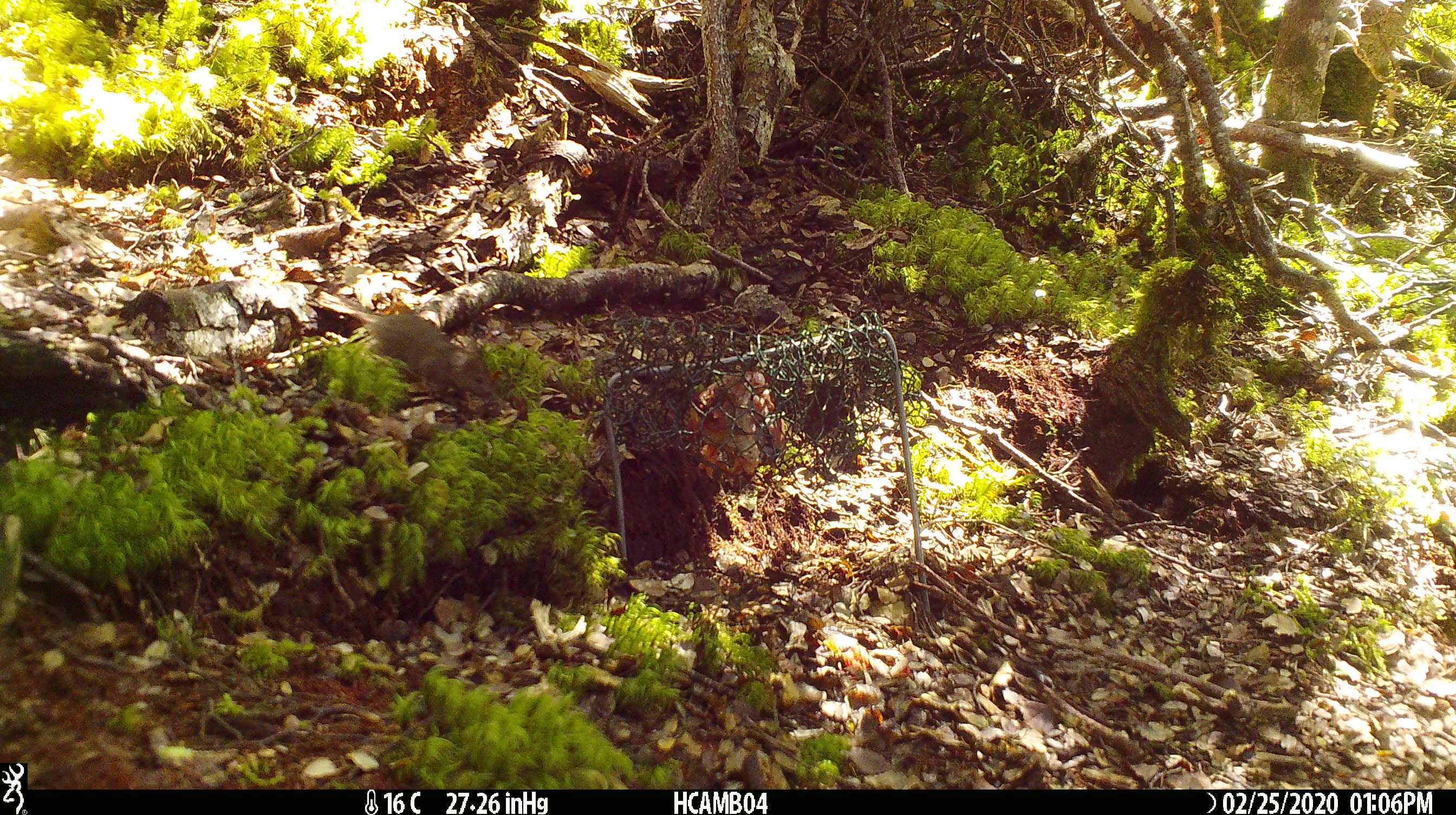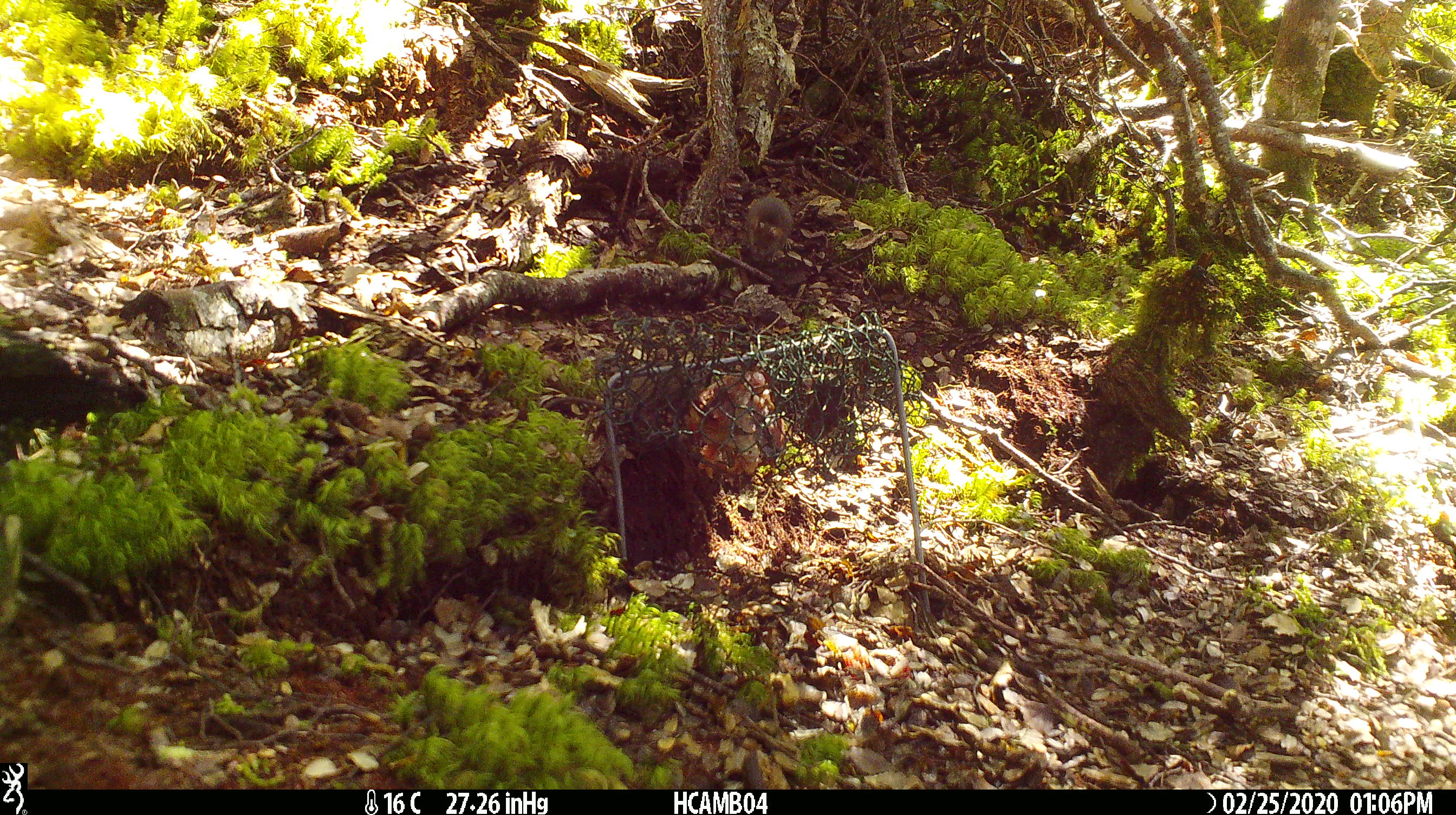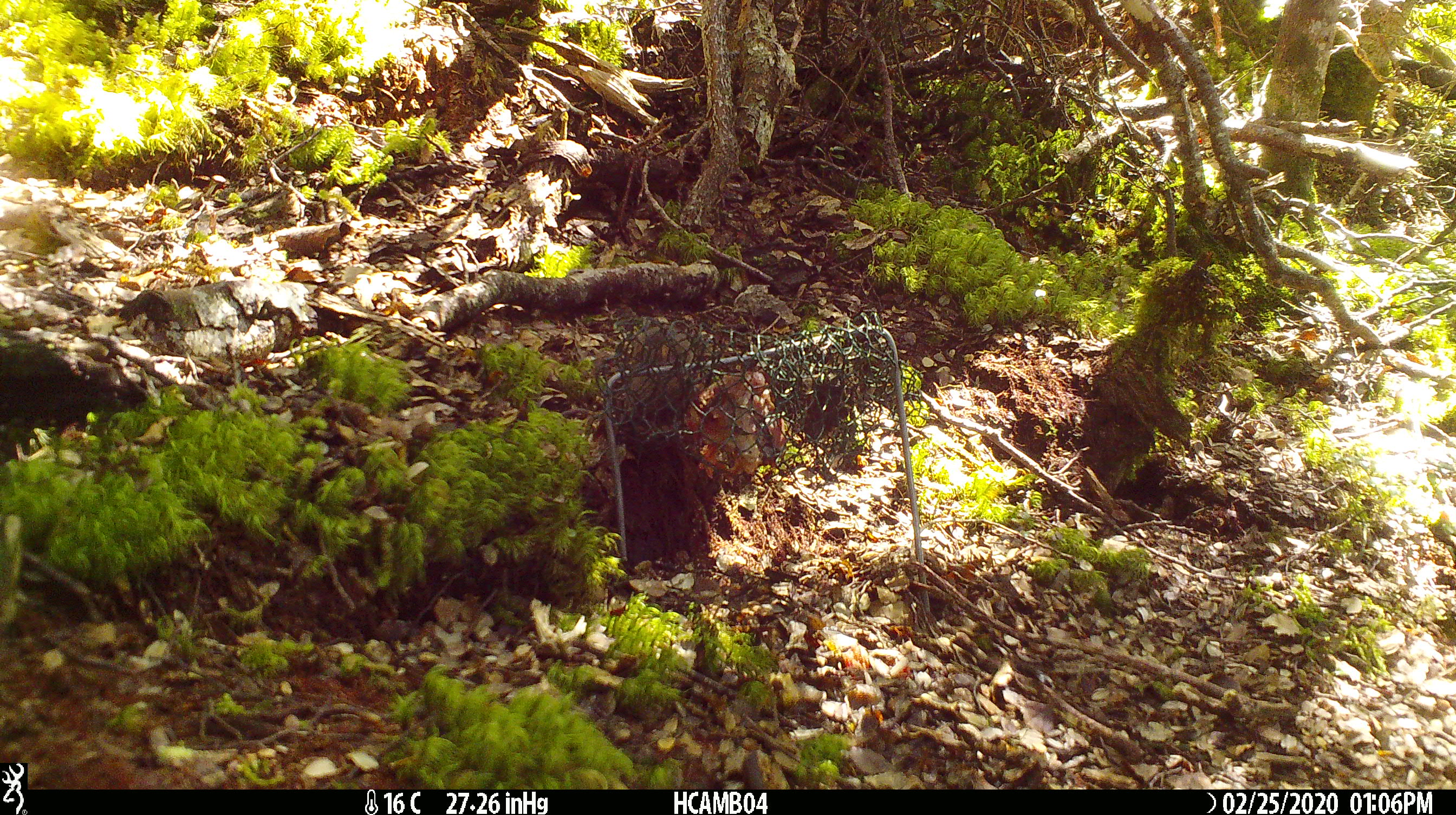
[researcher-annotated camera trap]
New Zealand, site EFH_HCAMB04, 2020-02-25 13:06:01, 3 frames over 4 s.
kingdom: Animalia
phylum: Chordata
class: Mammalia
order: Rodentia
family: Muridae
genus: Mus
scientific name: Mus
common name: mouse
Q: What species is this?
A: Mouse (Mus).